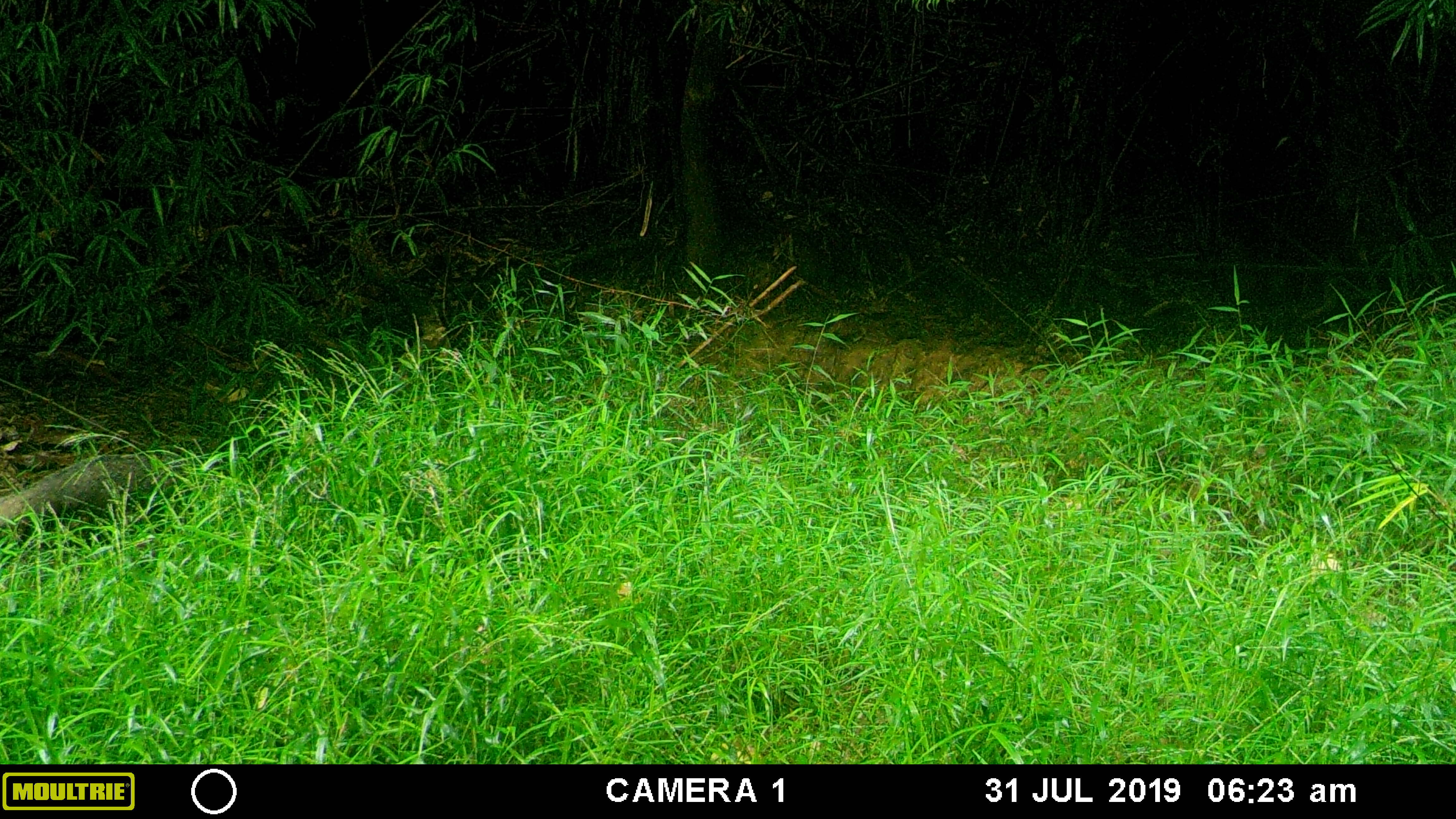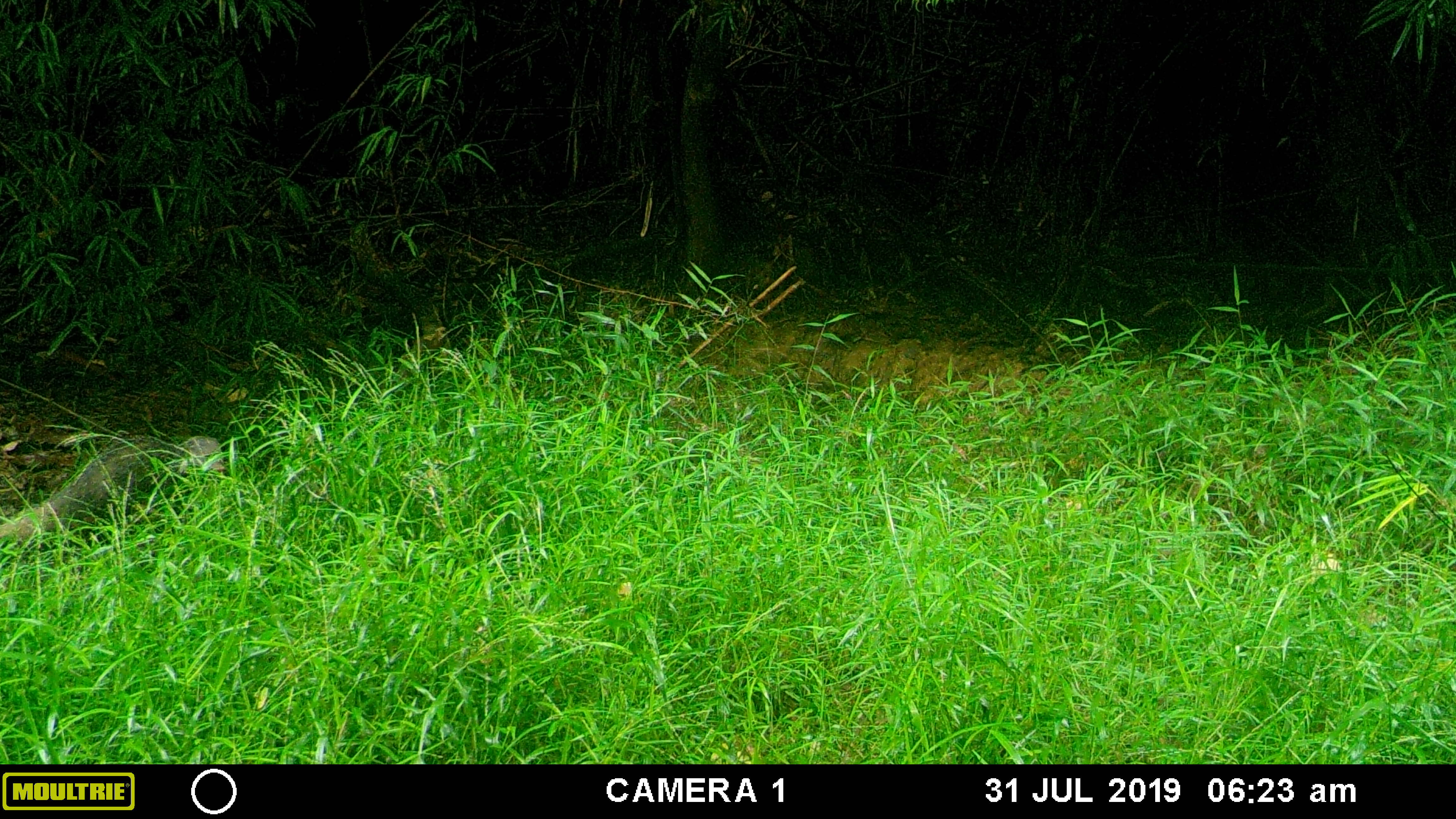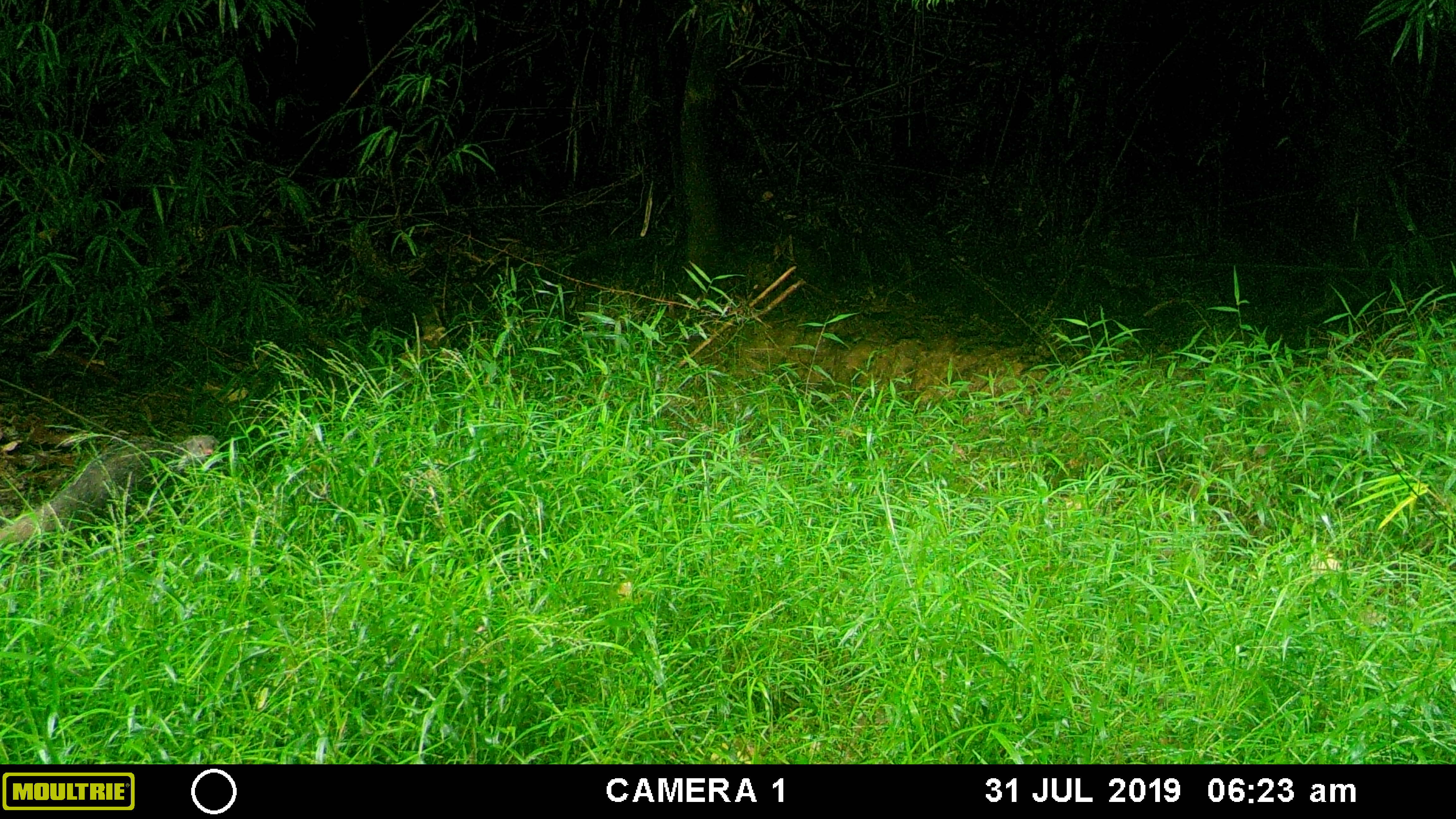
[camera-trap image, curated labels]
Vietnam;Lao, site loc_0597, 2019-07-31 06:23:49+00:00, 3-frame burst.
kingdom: Animalia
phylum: Chordata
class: Mammalia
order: Carnivora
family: Herpestidae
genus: Urva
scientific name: Urva urva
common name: crab-eating mongoose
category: crab eating mongoose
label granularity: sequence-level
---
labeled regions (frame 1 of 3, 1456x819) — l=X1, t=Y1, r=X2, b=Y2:
crab eating mongoose: l=0, t=449, r=186, b=528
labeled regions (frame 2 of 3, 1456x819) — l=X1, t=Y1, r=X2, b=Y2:
crab eating mongoose: l=0, t=434, r=225, b=543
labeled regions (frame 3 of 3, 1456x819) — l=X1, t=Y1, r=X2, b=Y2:
crab eating mongoose: l=0, t=434, r=219, b=546